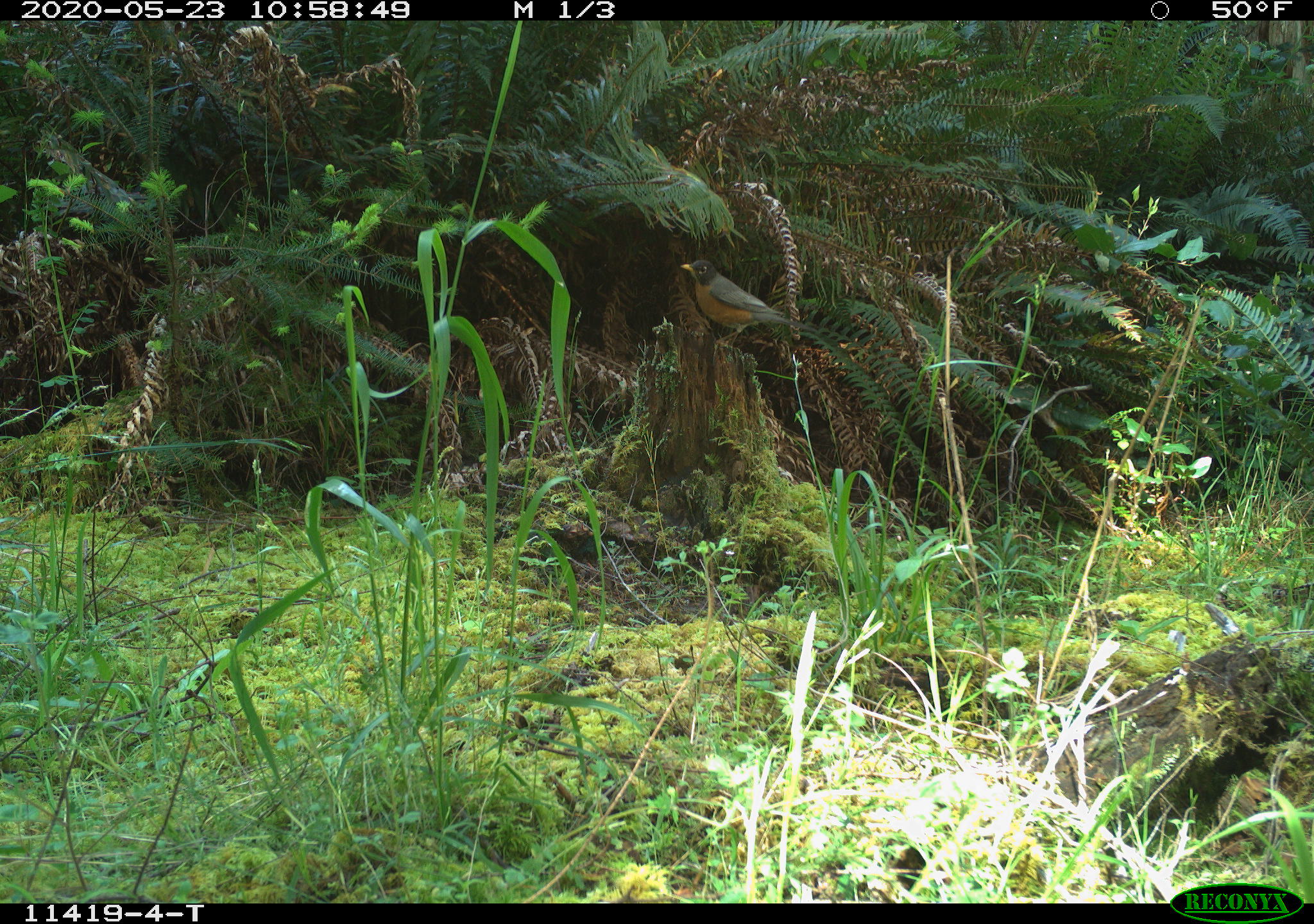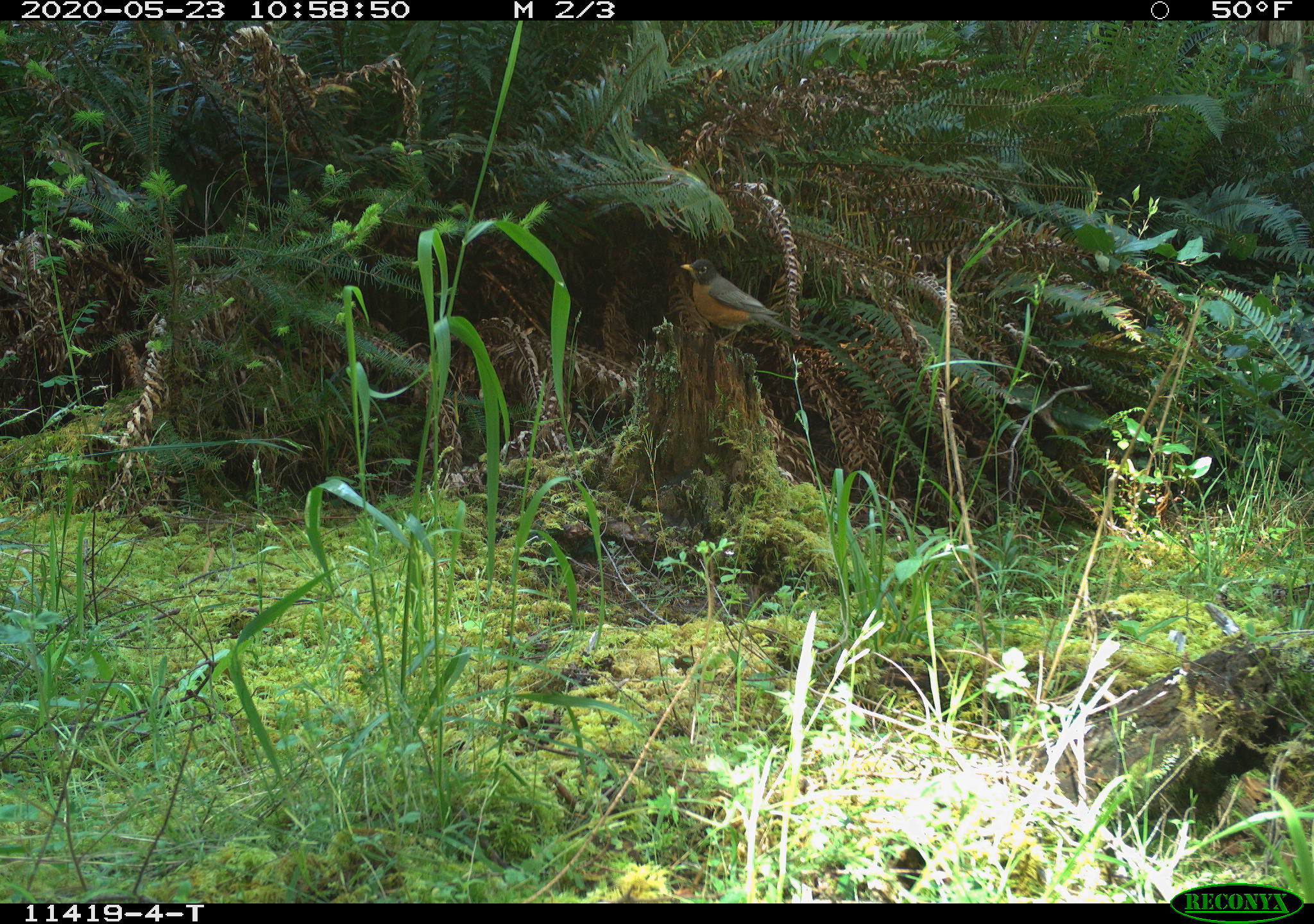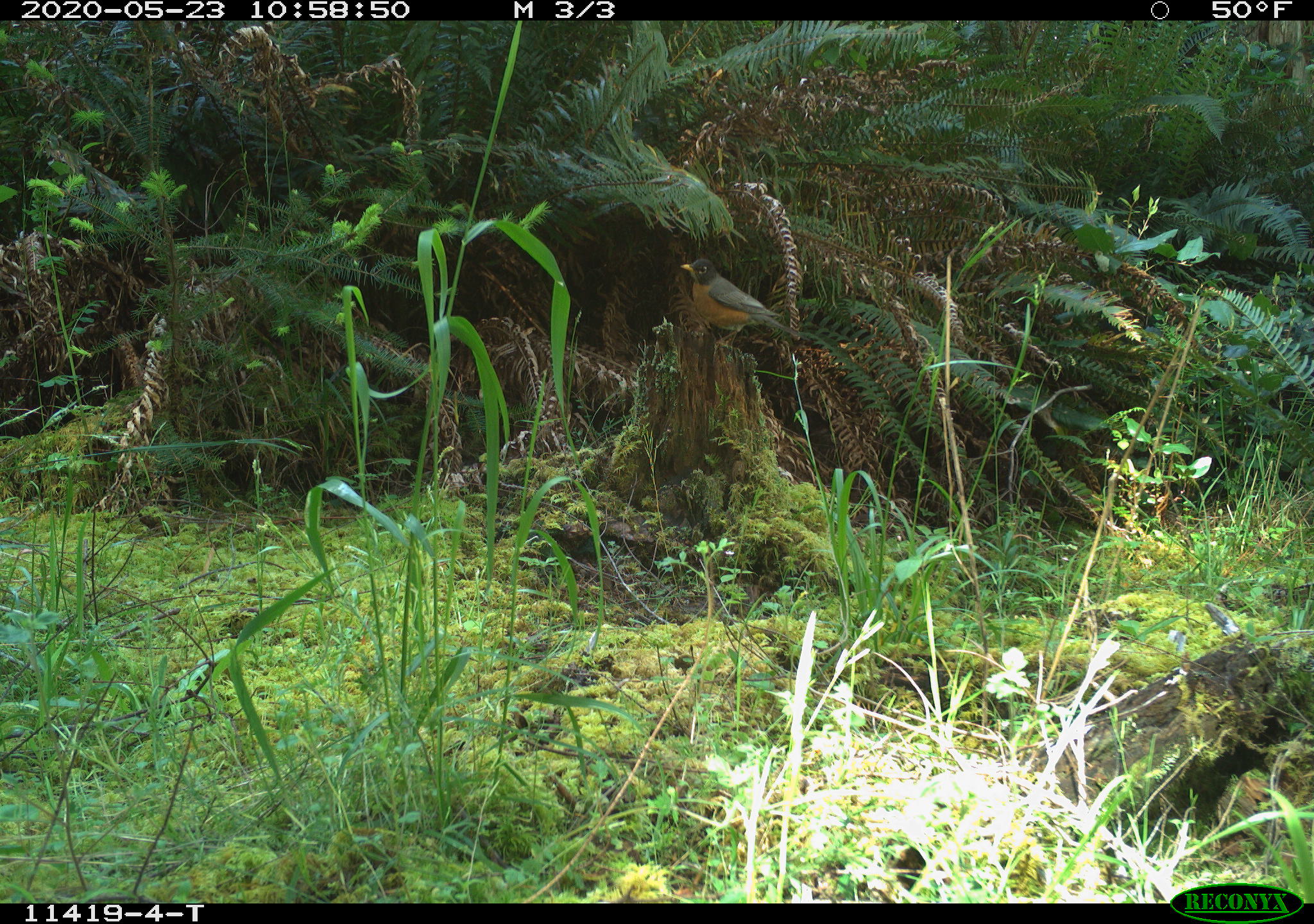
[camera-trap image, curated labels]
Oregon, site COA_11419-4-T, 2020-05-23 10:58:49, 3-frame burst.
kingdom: Animalia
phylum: Chordata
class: Aves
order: Passeriformes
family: Turdidae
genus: Turdus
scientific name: Turdus migratorius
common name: american robin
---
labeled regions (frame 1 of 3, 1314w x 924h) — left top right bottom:
american robin: 667 247 837 356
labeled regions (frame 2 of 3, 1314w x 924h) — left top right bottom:
american robin: 672 250 817 362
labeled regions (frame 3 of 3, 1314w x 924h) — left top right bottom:
american robin: 670 250 822 365